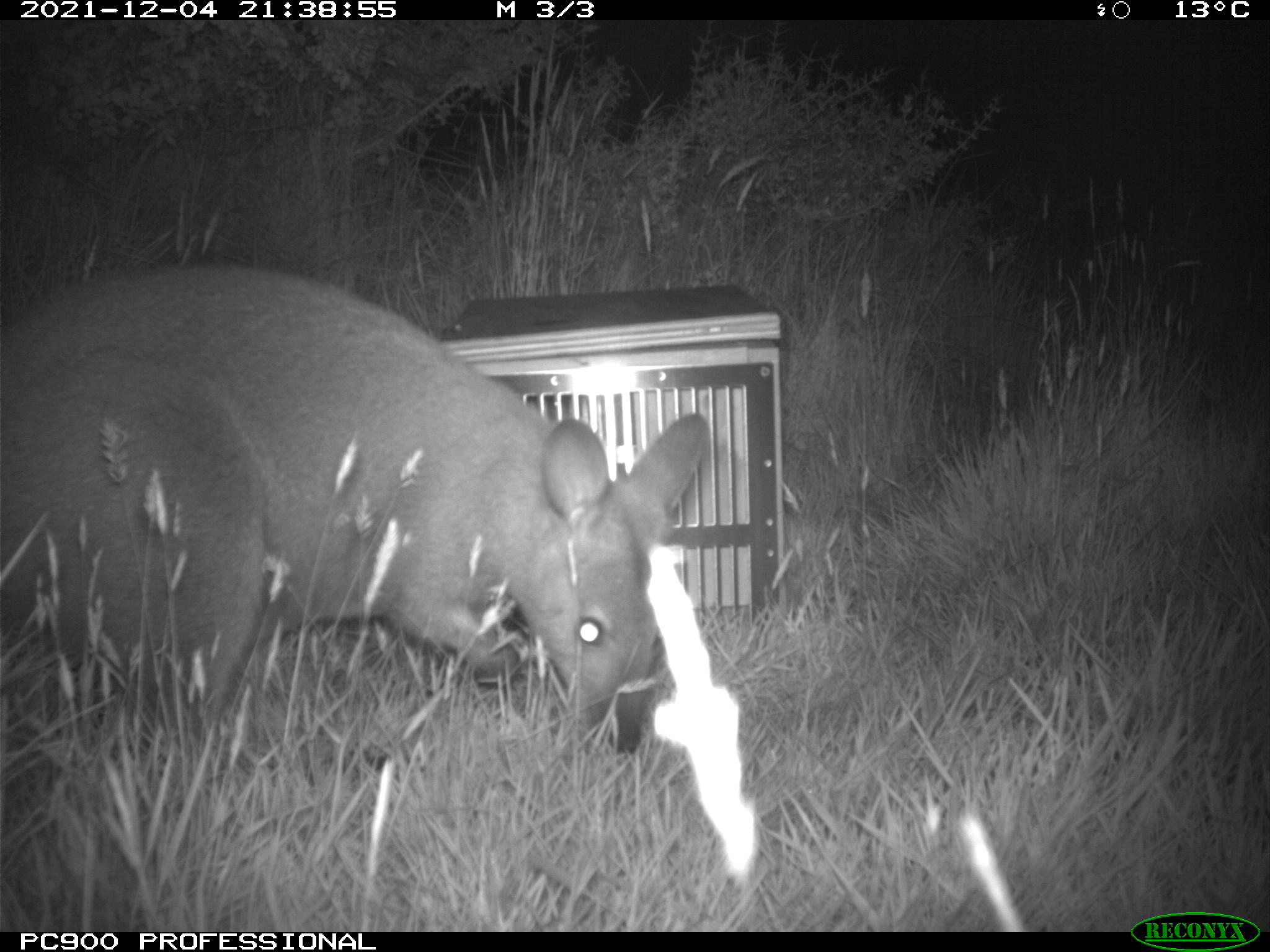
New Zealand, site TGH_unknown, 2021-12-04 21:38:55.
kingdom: Animalia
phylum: Chordata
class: Mammalia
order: Diprotodontia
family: Macropodidae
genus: Notamacropus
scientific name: Notamacropus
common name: wallaby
Wallaby (Notamacropus).